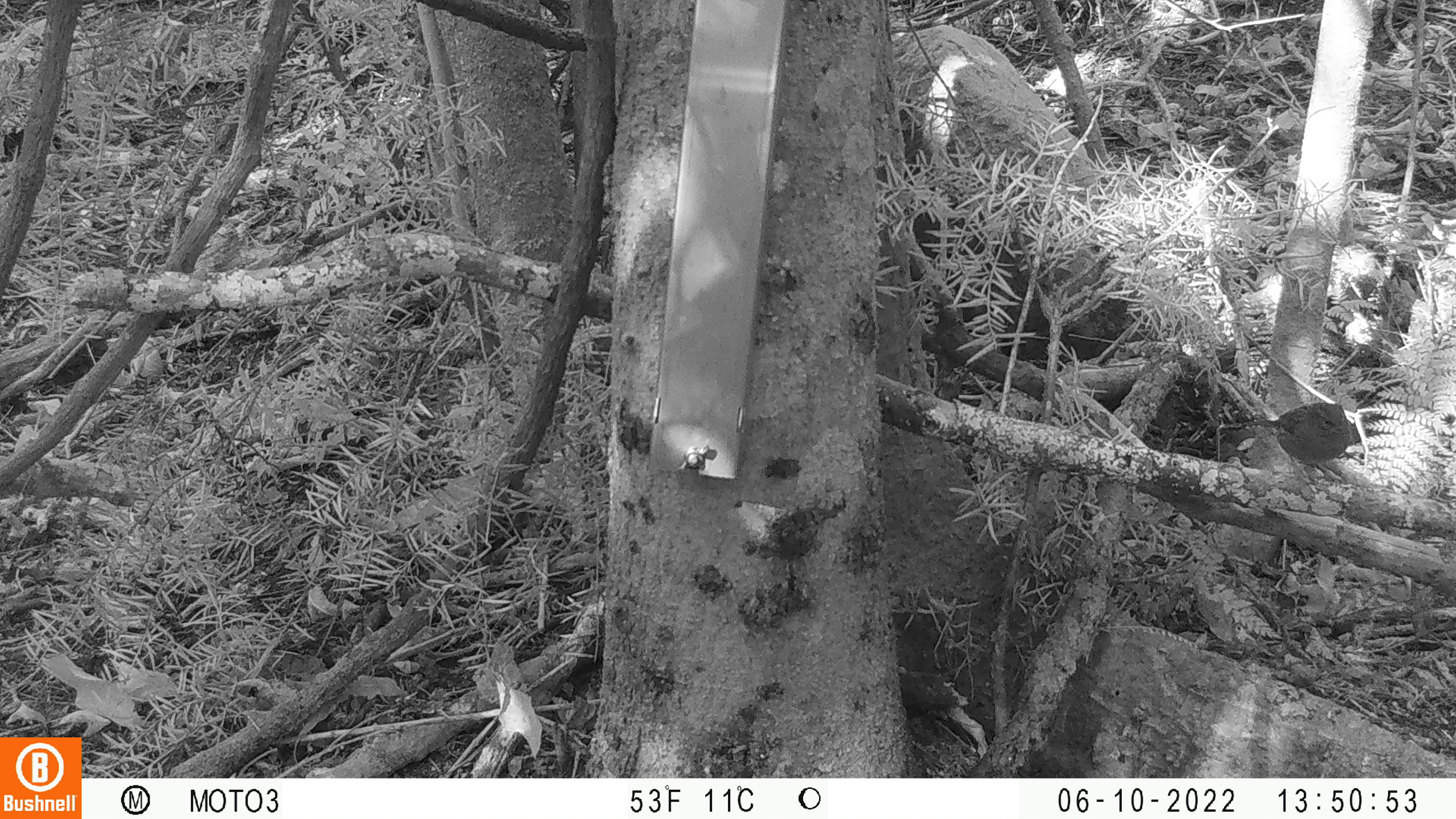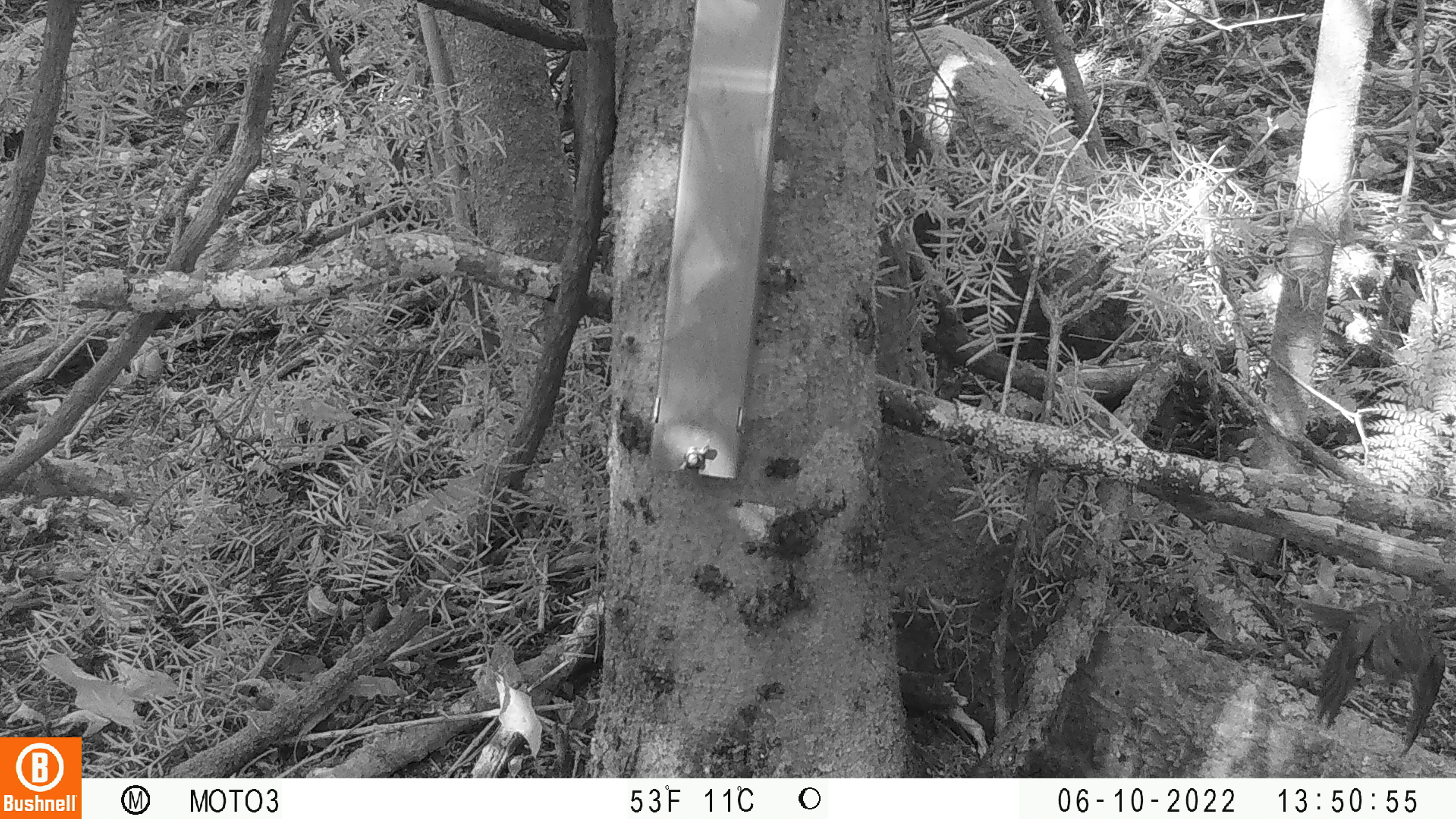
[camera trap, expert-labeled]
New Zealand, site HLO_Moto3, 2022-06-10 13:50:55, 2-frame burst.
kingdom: Animalia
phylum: Chordata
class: Aves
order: Passeriformes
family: Prunellidae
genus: Prunella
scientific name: Prunella modularis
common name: dunnock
Dunnock (Prunella modularis).